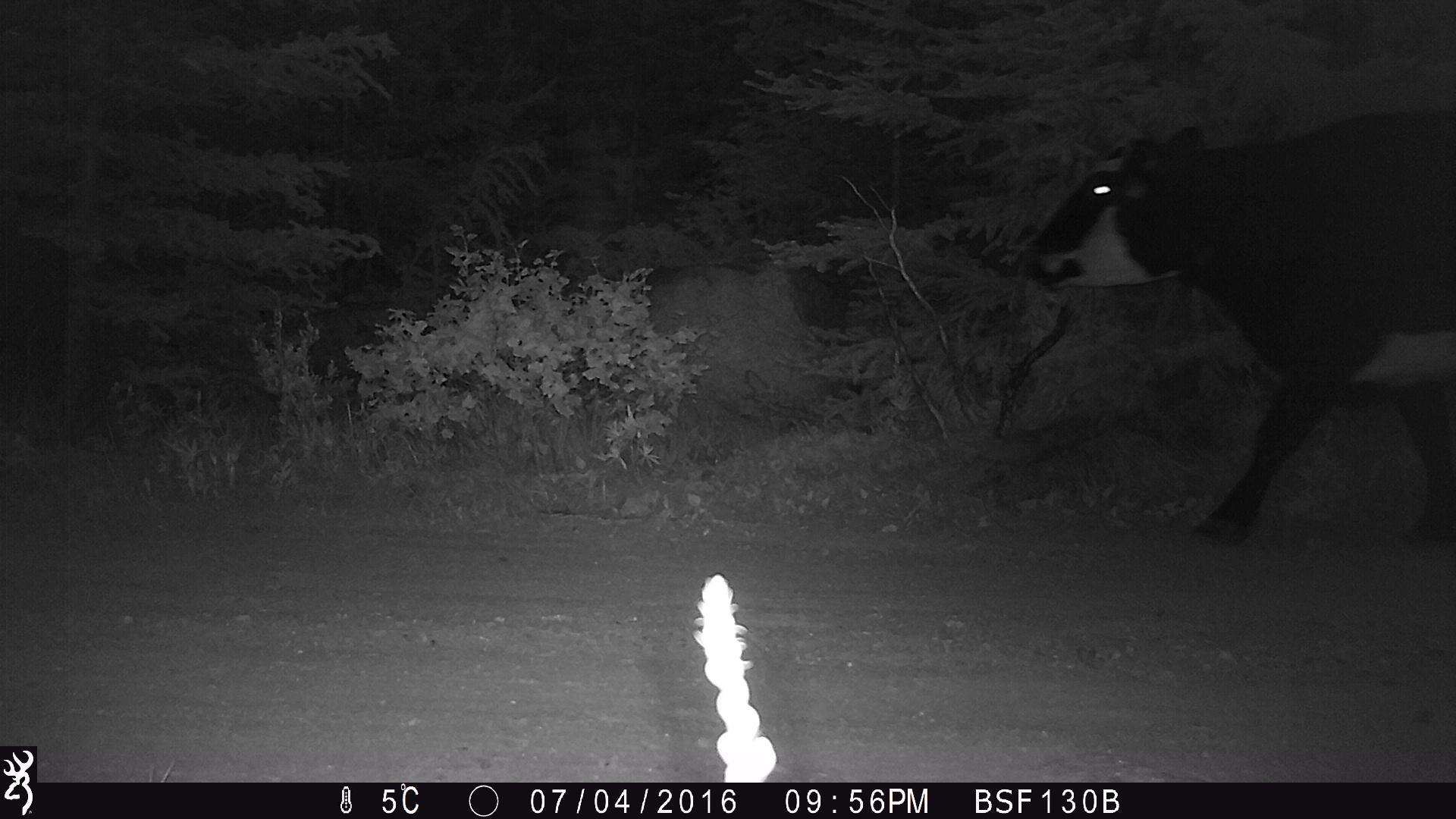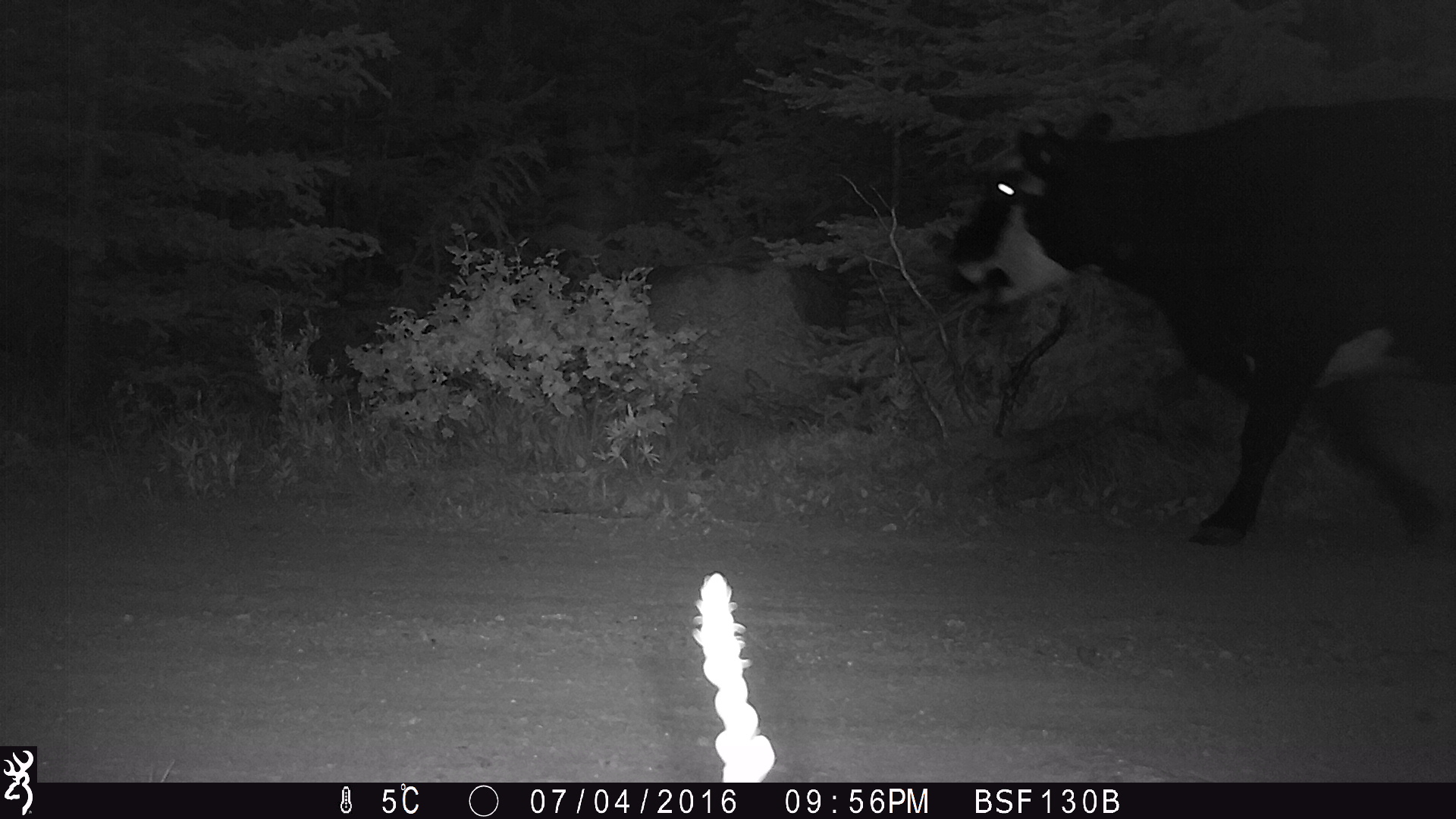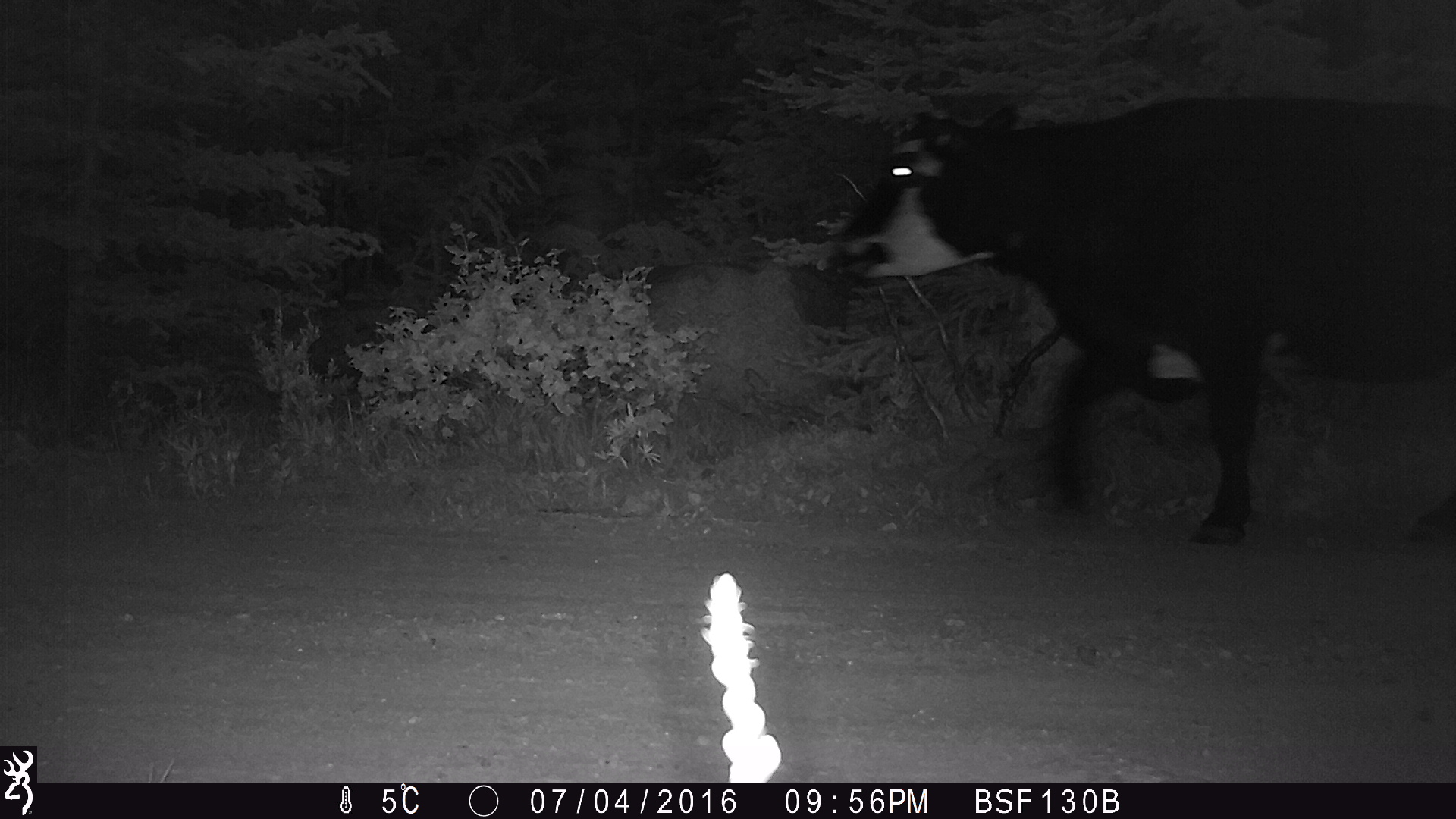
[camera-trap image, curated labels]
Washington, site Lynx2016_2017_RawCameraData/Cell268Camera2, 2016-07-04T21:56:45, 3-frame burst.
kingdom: Animalia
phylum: Chordata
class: Mammalia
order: Artiodactyla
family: Bovidae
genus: Bos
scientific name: Bos taurus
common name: domestic cattle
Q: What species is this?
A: Domestic cattle (Bos taurus).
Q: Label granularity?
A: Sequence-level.